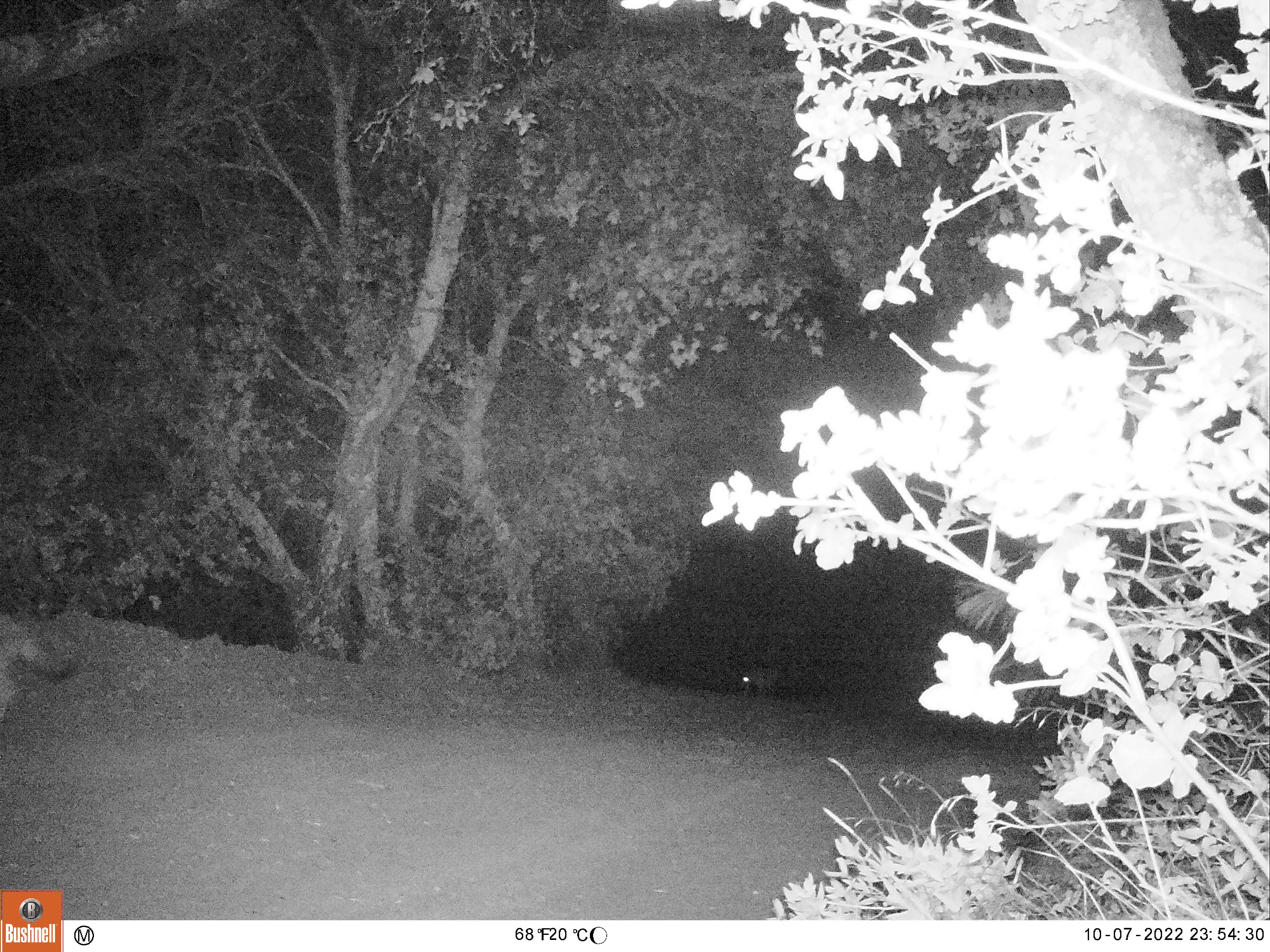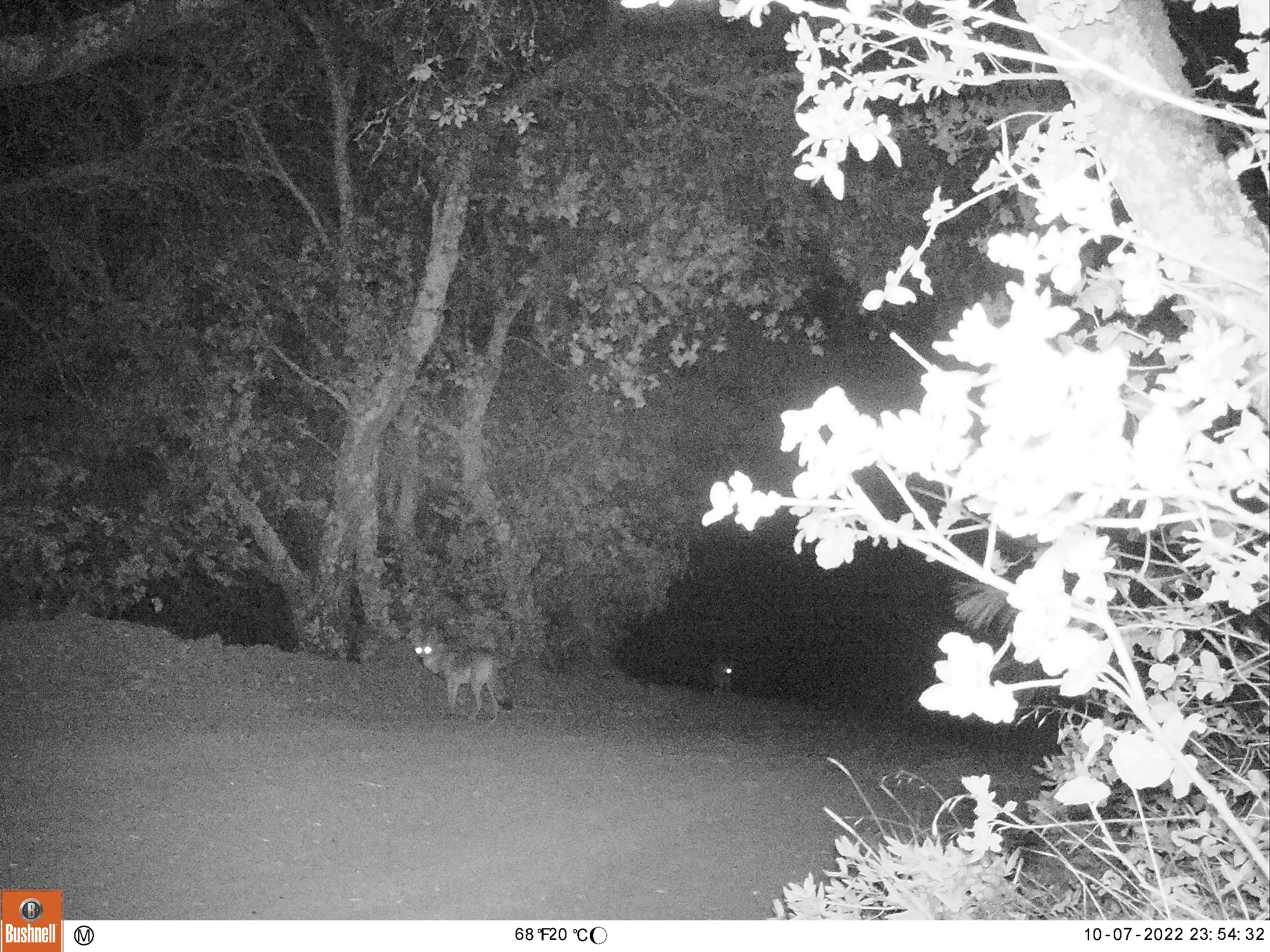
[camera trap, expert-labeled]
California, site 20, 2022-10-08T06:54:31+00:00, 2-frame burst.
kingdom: Animalia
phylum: Chordata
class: Mammalia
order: Carnivora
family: Canidae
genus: Canis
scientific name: Canis latrans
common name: coyote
Coyote (Canis latrans).